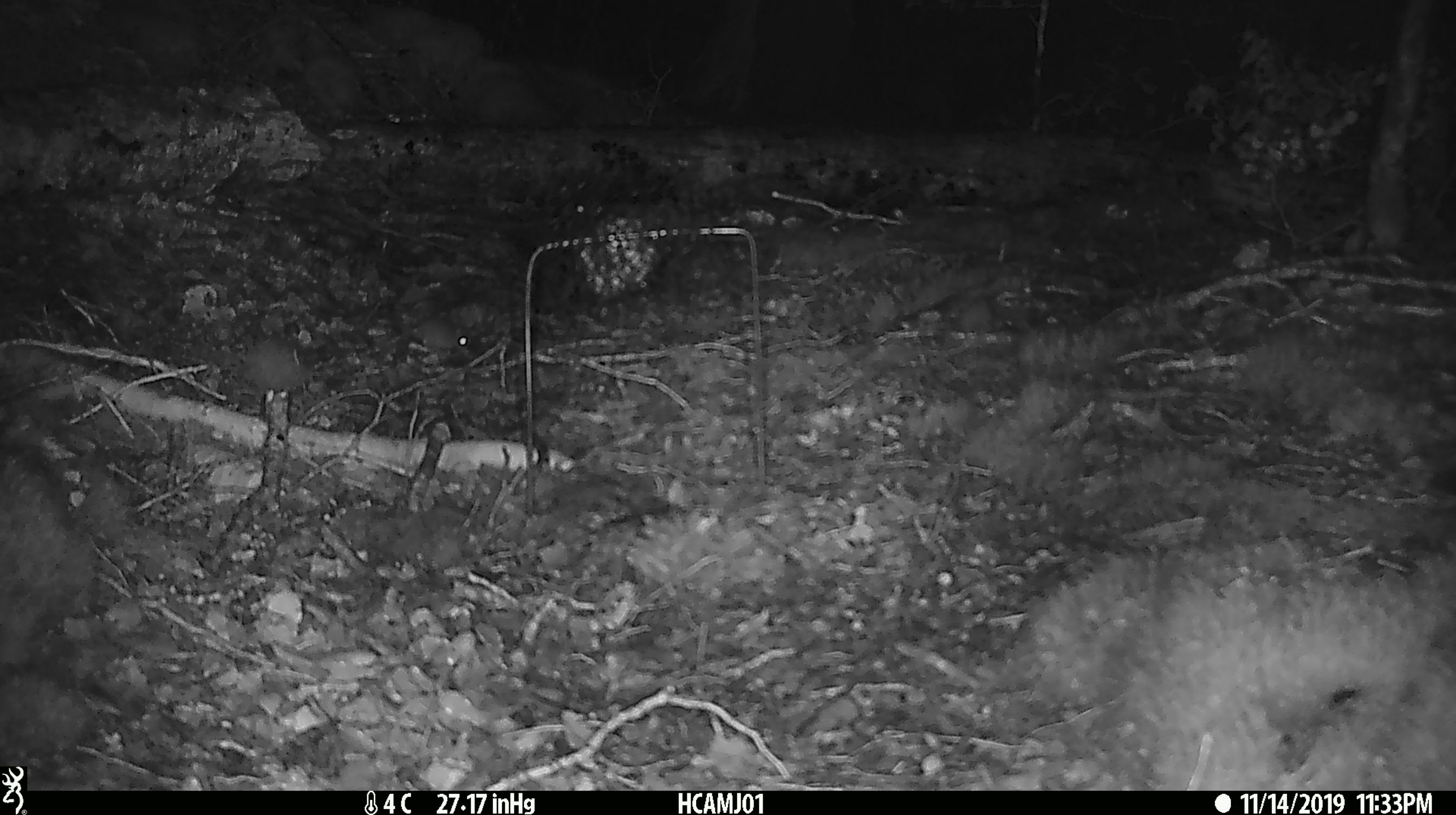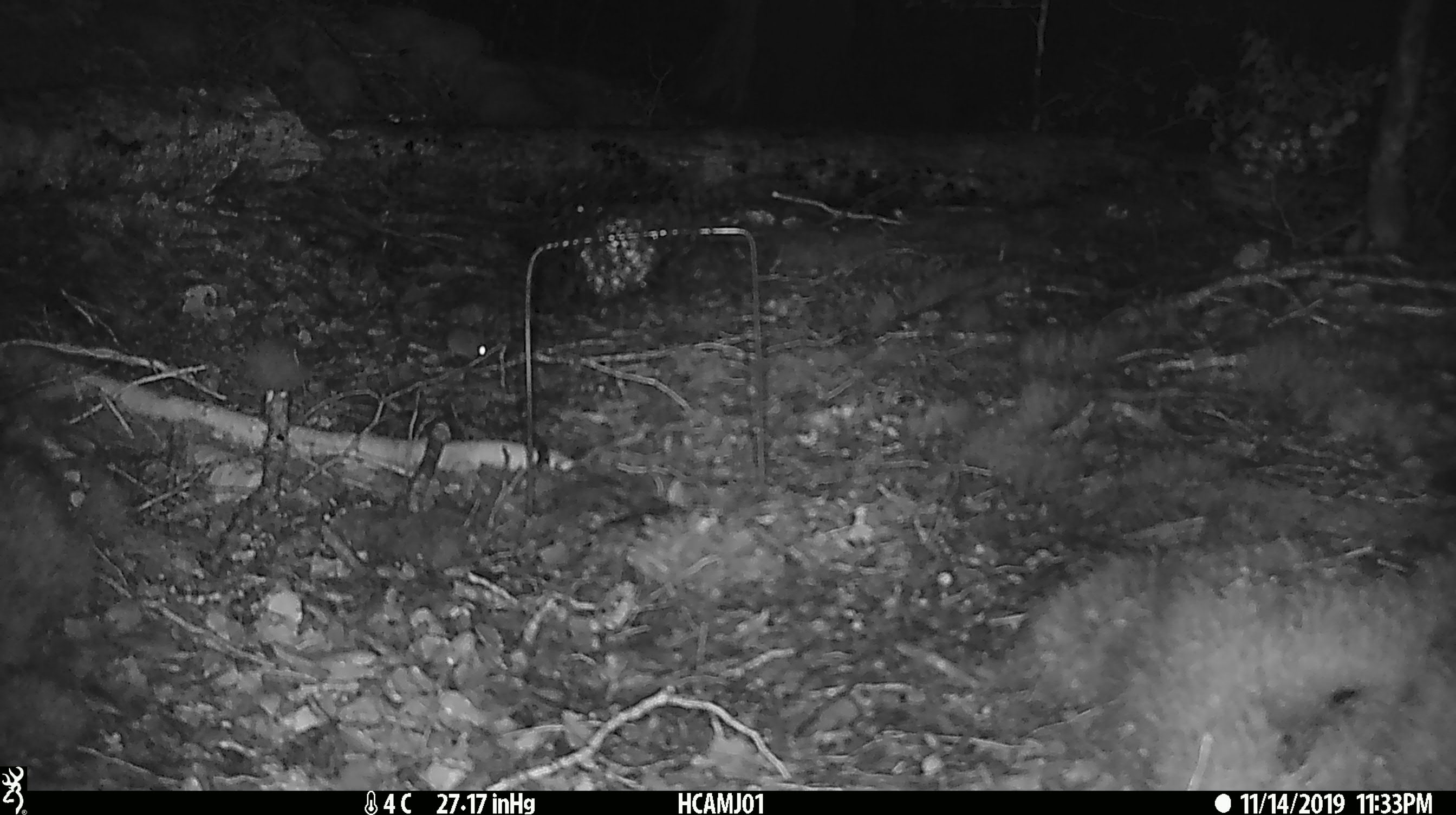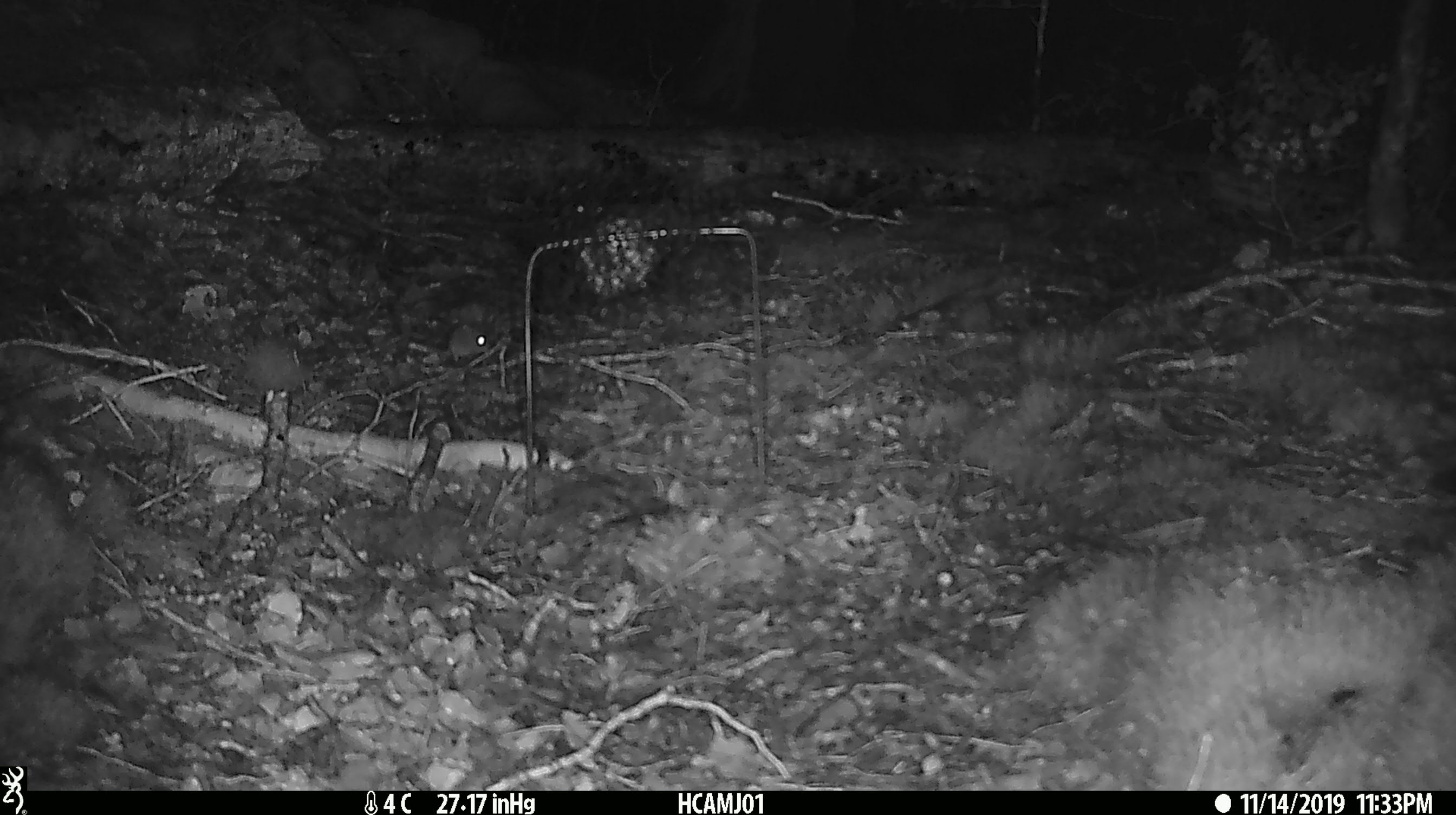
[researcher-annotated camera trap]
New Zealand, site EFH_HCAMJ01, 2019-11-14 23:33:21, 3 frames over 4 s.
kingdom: Animalia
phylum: Chordata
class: Mammalia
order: Rodentia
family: Muridae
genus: Mus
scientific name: Mus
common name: mouse